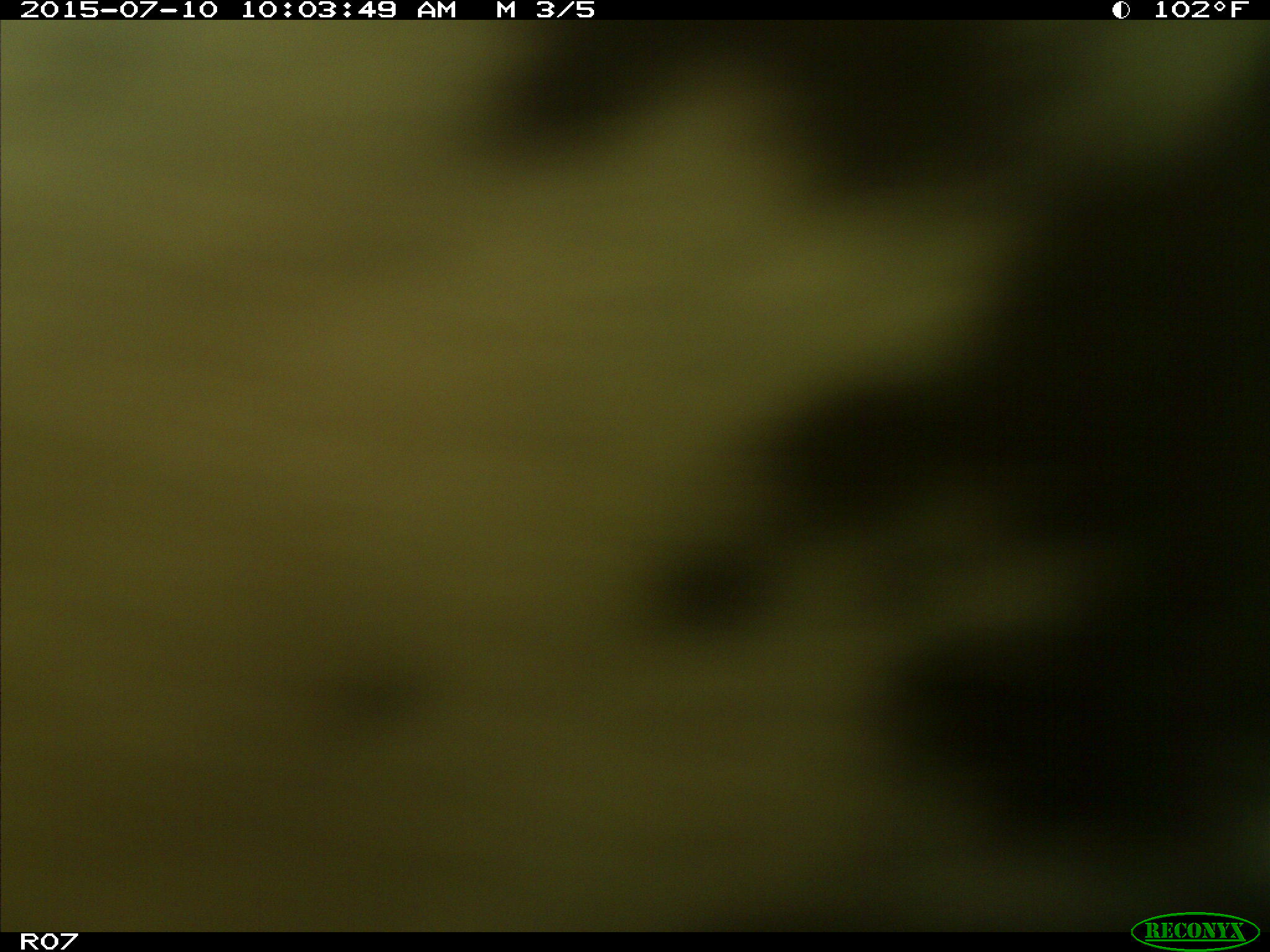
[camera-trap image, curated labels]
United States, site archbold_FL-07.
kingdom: Animalia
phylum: Chordata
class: Mammalia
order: Artiodactyla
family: Bovidae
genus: Bos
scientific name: Bos taurus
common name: domestic cow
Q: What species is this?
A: Bos taurus (domestic cow).